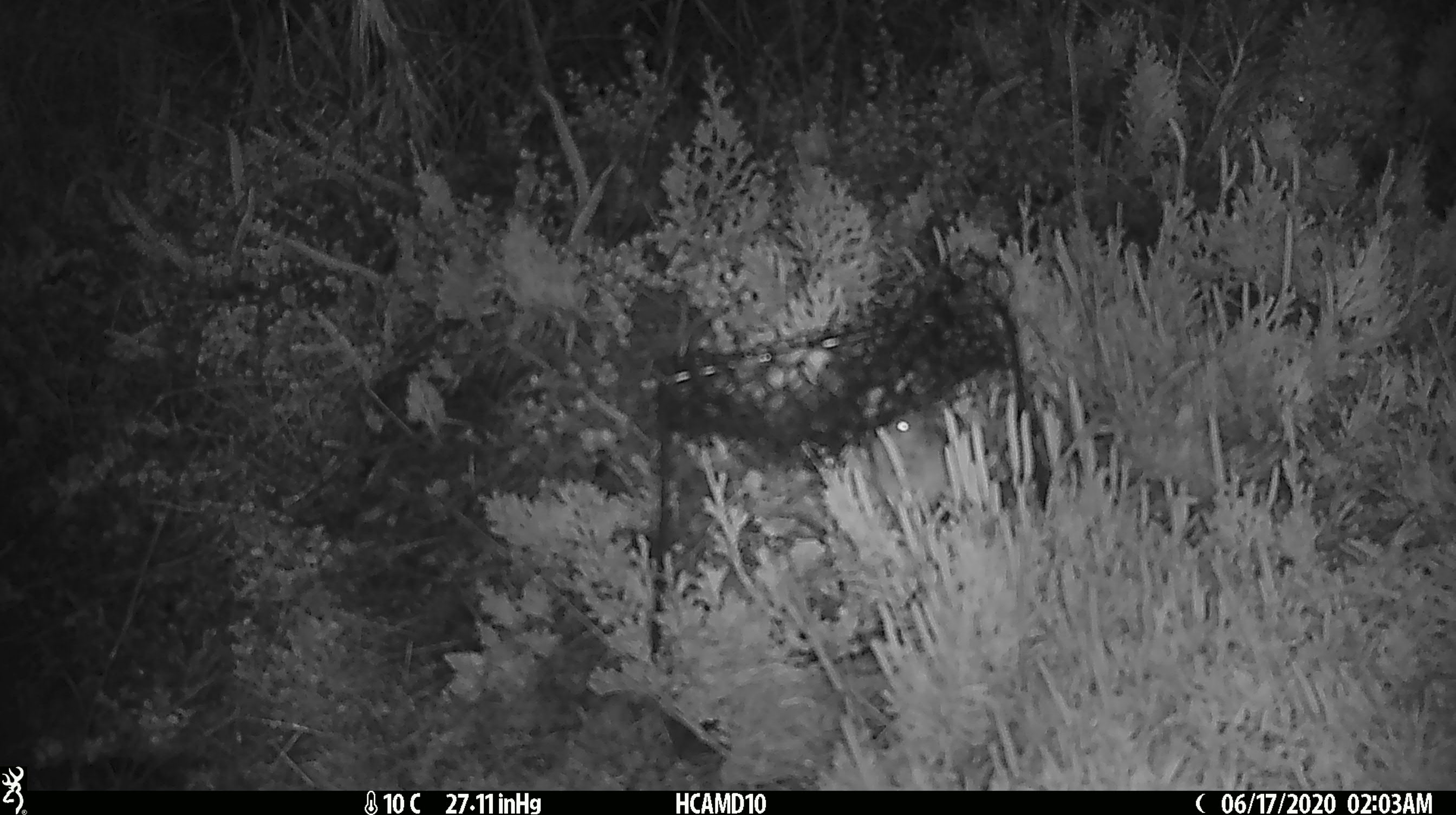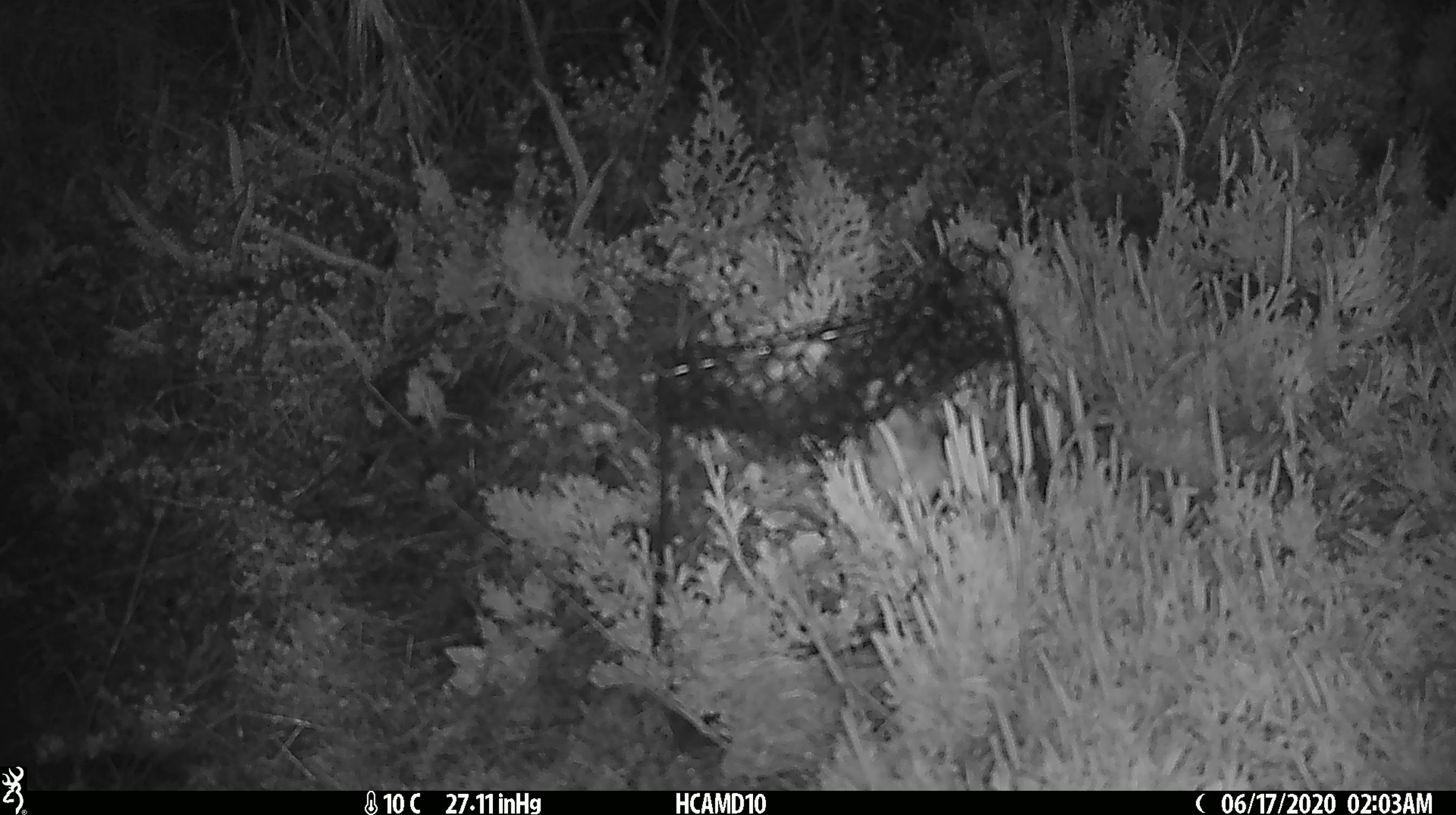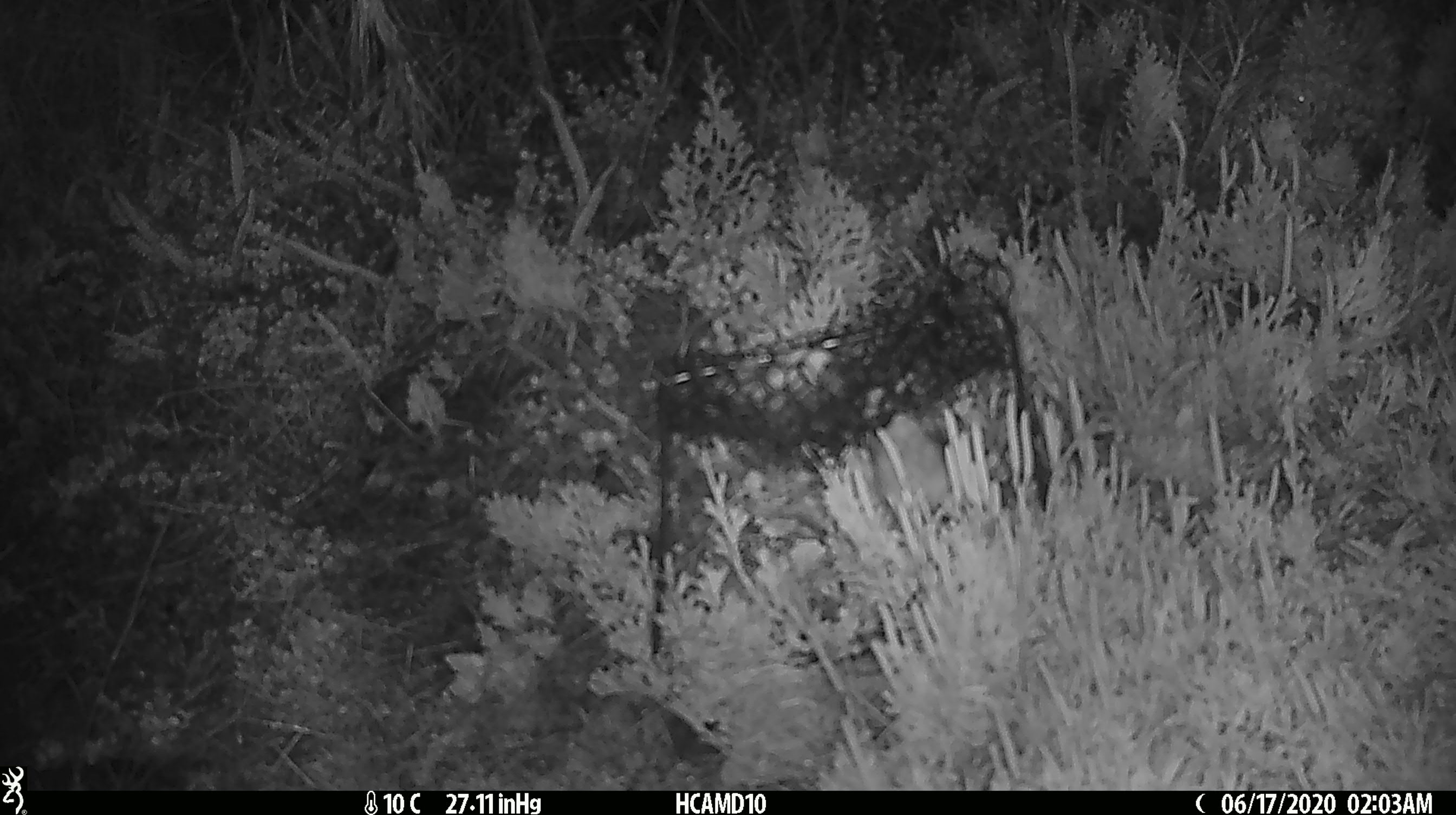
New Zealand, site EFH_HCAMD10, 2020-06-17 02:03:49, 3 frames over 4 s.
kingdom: Animalia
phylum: Chordata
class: Mammalia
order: Rodentia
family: Muridae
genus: Mus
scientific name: Mus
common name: mouse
Mouse (Mus).